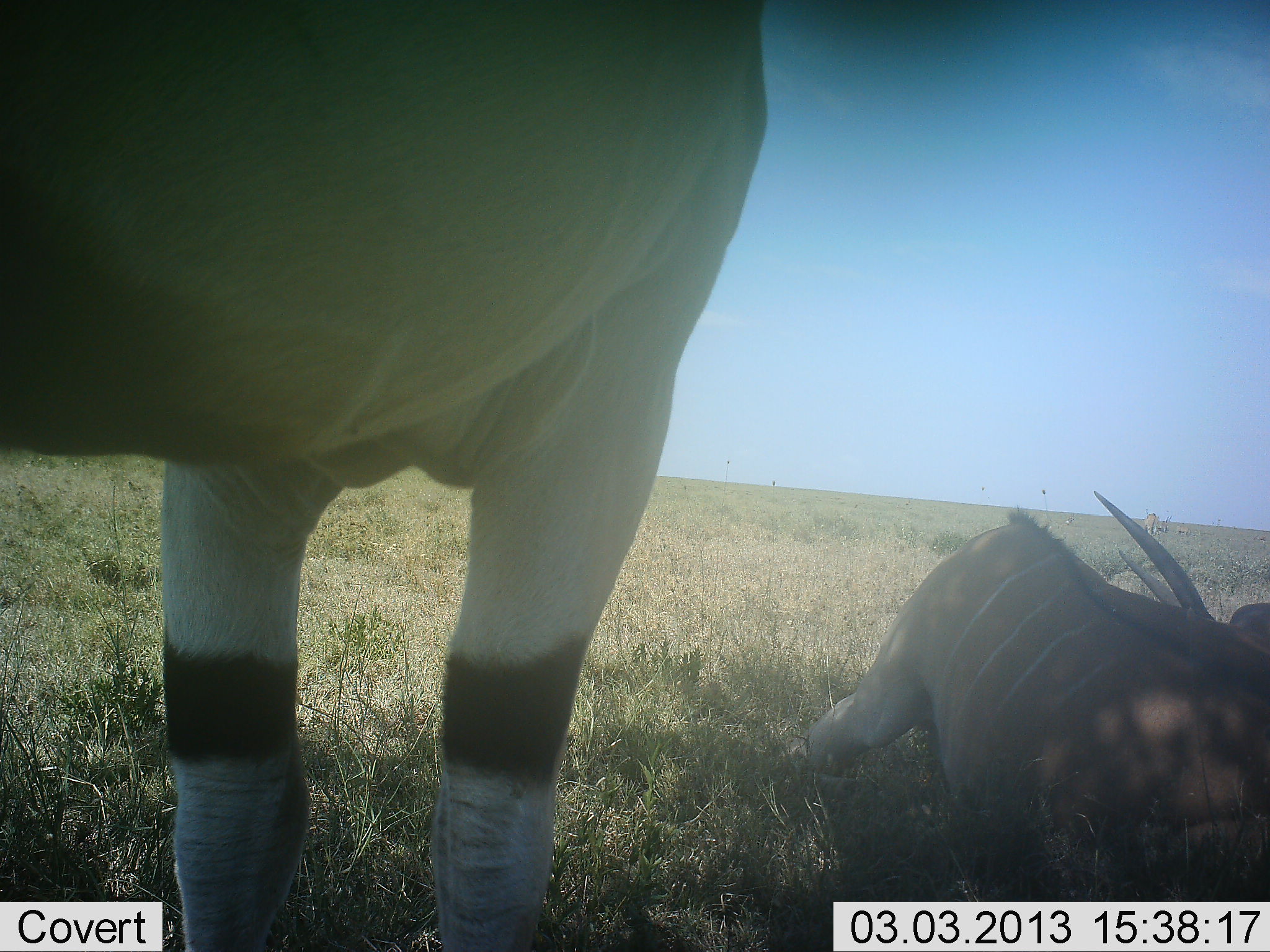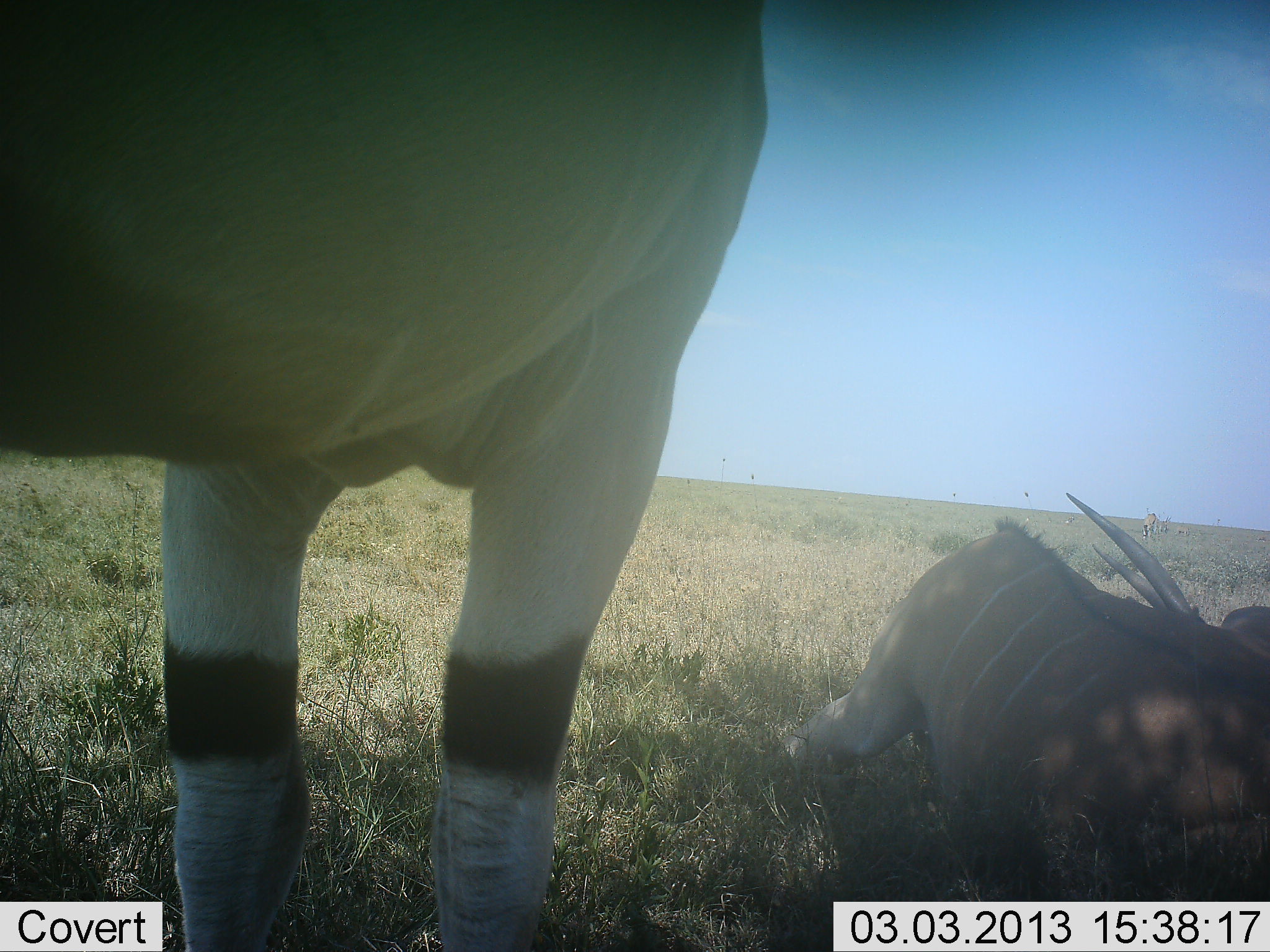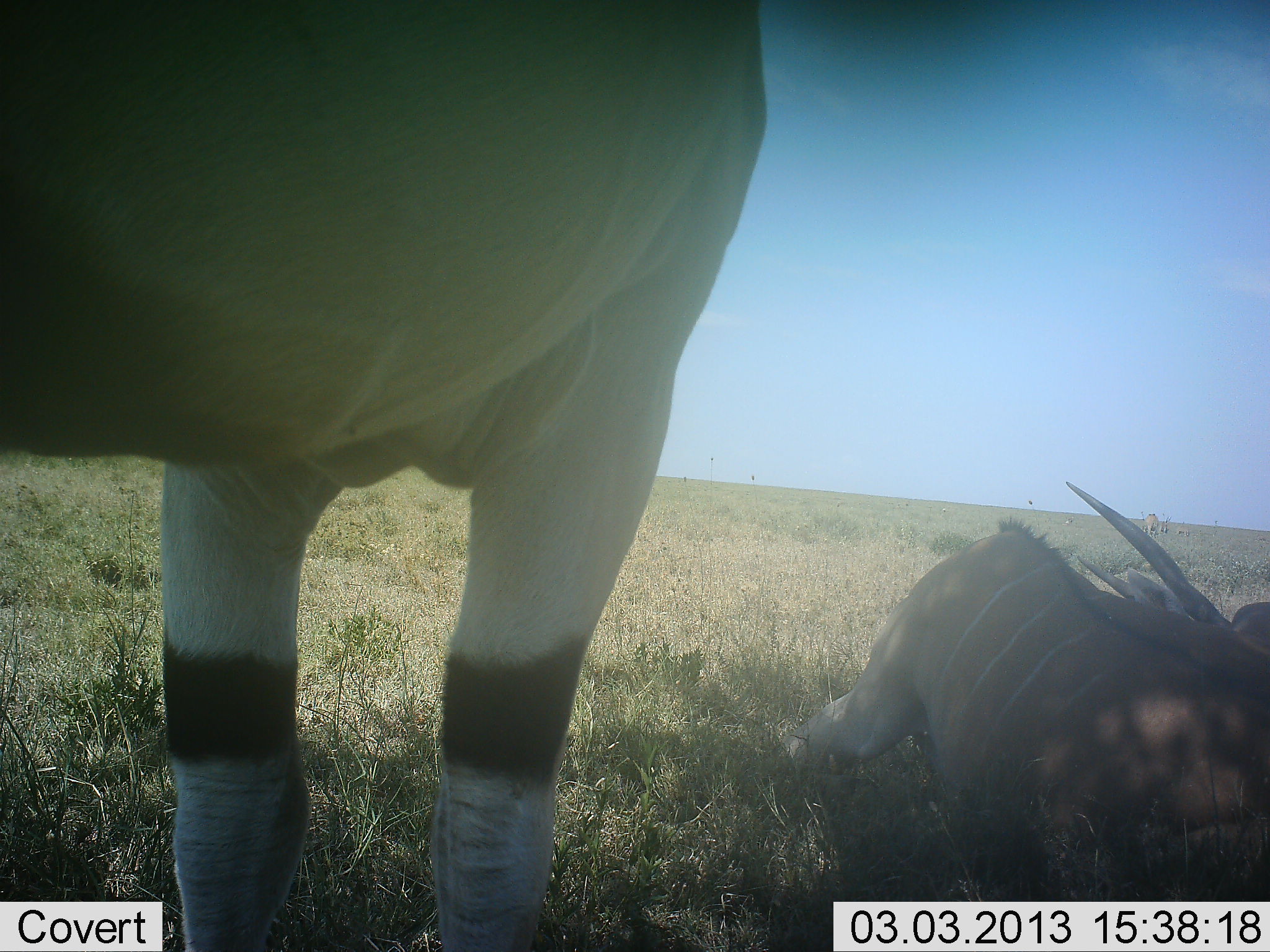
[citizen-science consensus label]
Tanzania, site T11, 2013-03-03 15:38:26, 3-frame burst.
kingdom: Animalia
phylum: Chordata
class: Mammalia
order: Artiodactyla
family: Bovidae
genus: Tragelaphus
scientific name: Tragelaphus oryx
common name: eland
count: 2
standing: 83%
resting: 100%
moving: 0%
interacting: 0%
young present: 0%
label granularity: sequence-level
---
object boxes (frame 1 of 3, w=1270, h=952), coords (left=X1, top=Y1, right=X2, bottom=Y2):
animal: (left=1, top=0, right=770, bottom=951); (left=785, top=490, right=1269, bottom=904)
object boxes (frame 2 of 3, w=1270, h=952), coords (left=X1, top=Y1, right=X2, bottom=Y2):
animal: (left=3, top=0, right=768, bottom=951); (left=778, top=489, right=1270, bottom=901)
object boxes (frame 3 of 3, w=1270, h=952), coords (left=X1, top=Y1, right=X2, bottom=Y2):
animal: (left=2, top=0, right=770, bottom=952); (left=780, top=478, right=1268, bottom=903)